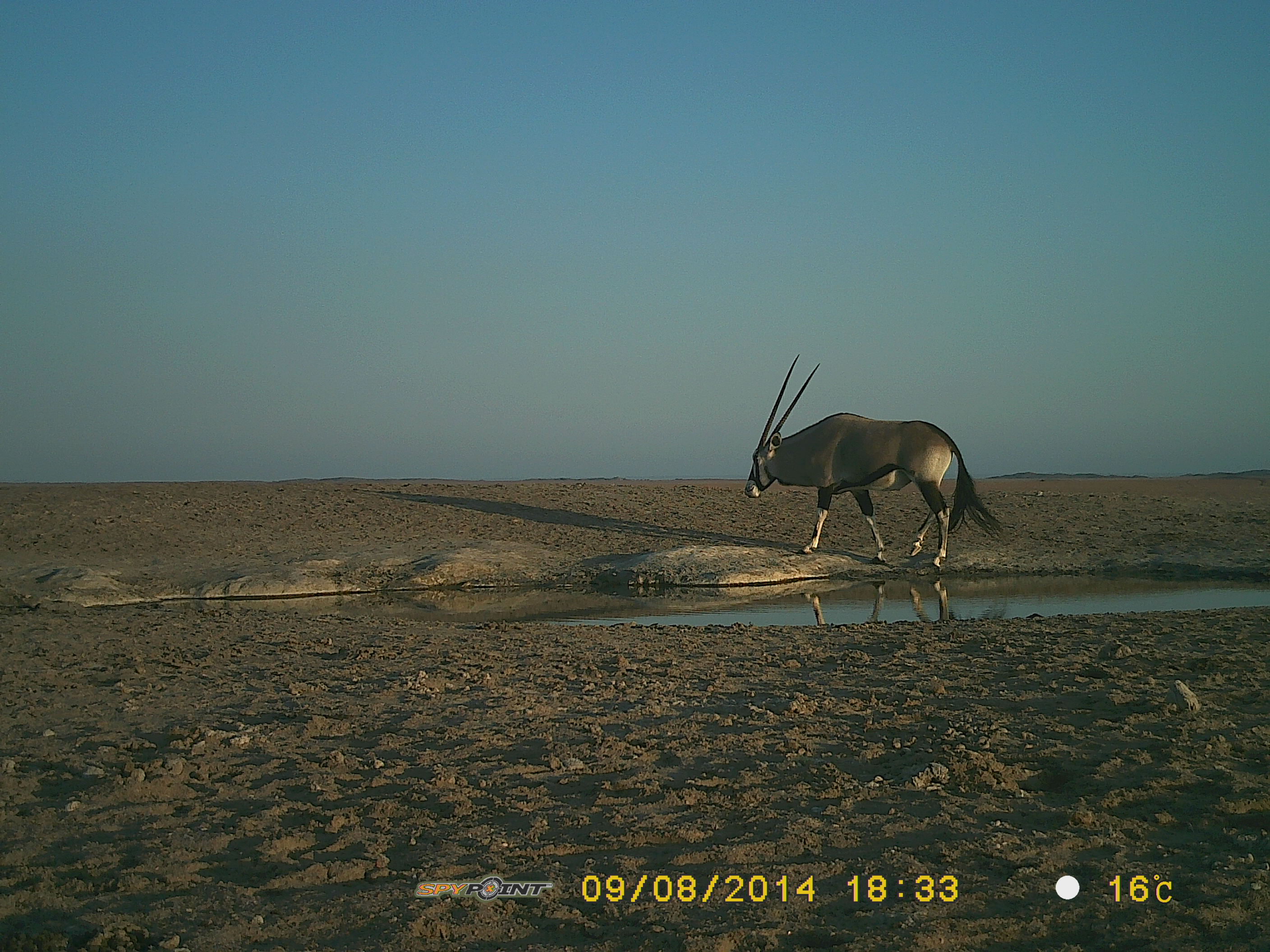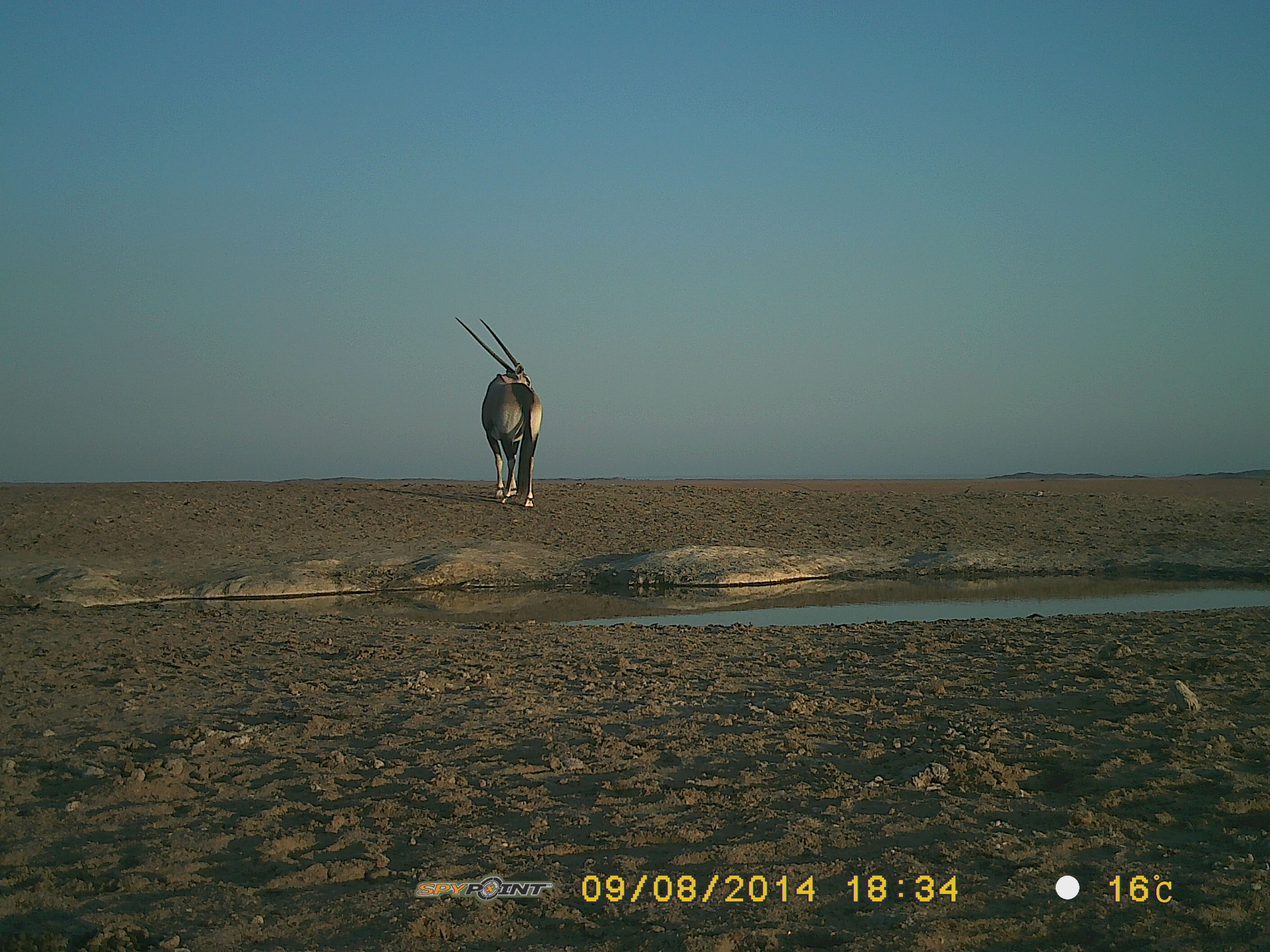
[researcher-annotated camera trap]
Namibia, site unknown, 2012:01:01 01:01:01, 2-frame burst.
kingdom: Animalia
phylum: Chordata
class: Mammalia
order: Artiodactyla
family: Bovidae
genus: Oryx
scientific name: Oryx gazella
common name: gemsbok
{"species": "Oryx gazella (gemsbok)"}